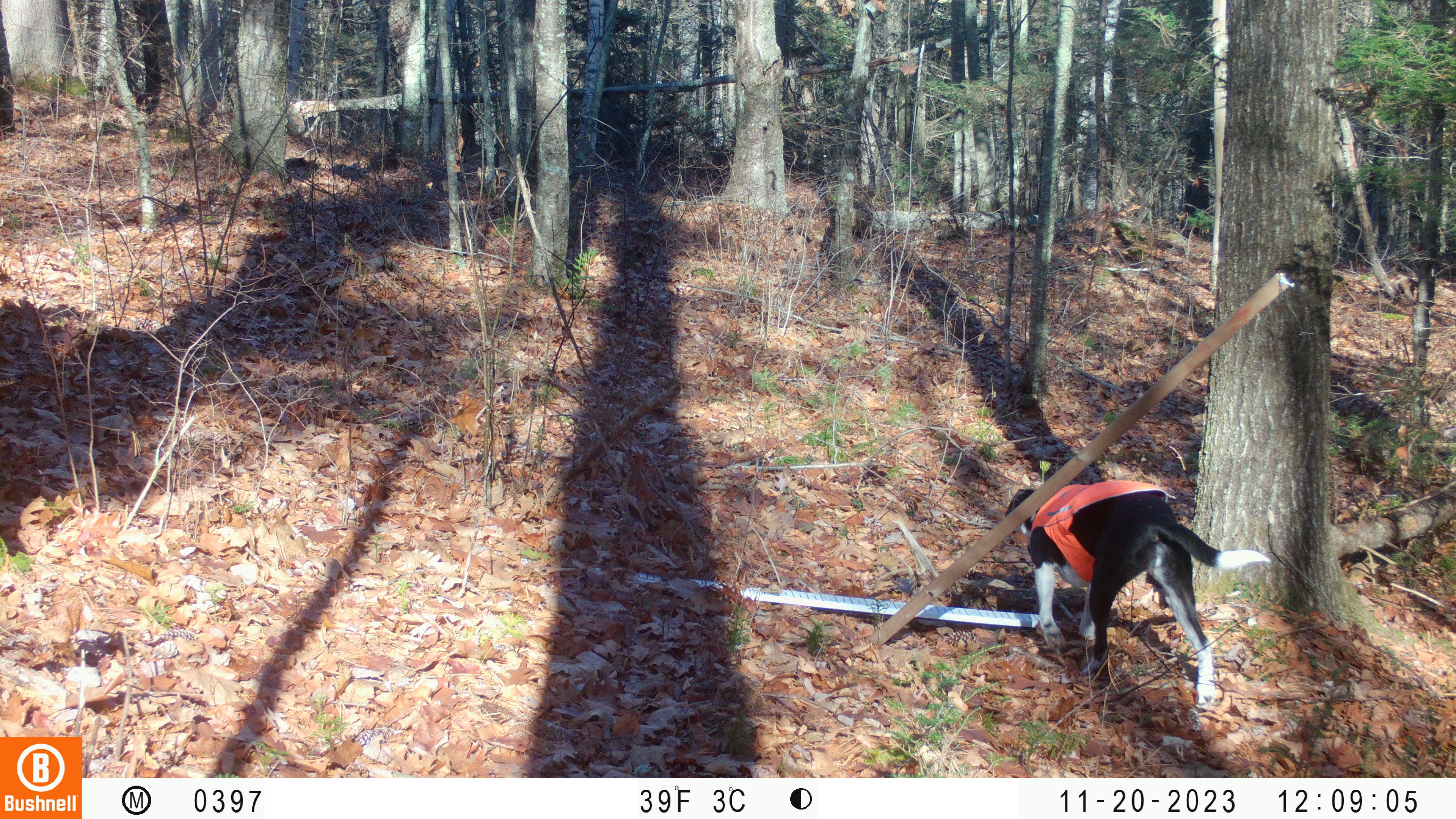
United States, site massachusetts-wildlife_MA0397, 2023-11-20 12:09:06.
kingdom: Animalia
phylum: Chordata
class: Mammalia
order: Carnivora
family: Canidae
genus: Canis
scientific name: Canis familiaris familiaris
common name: domestic dog